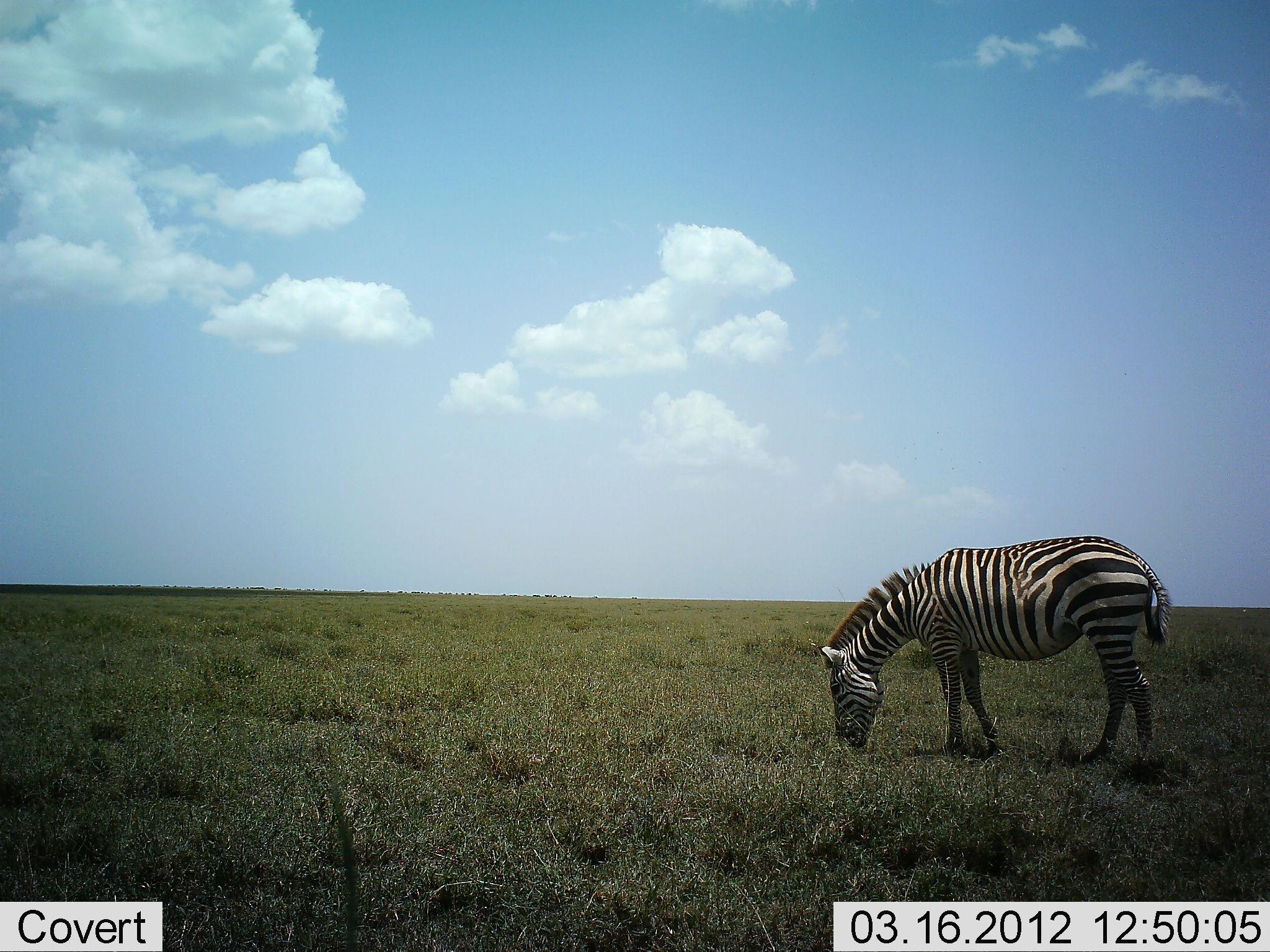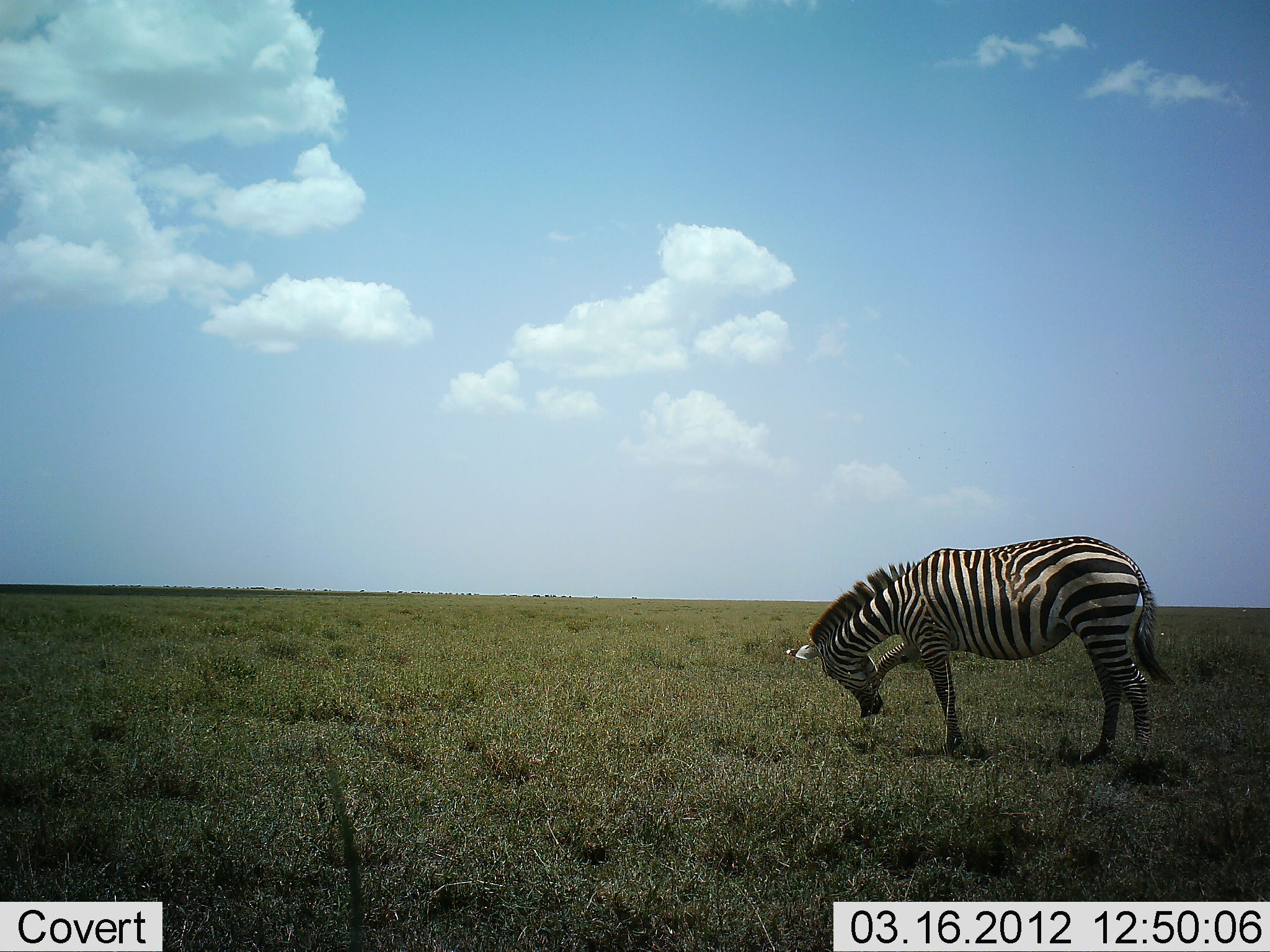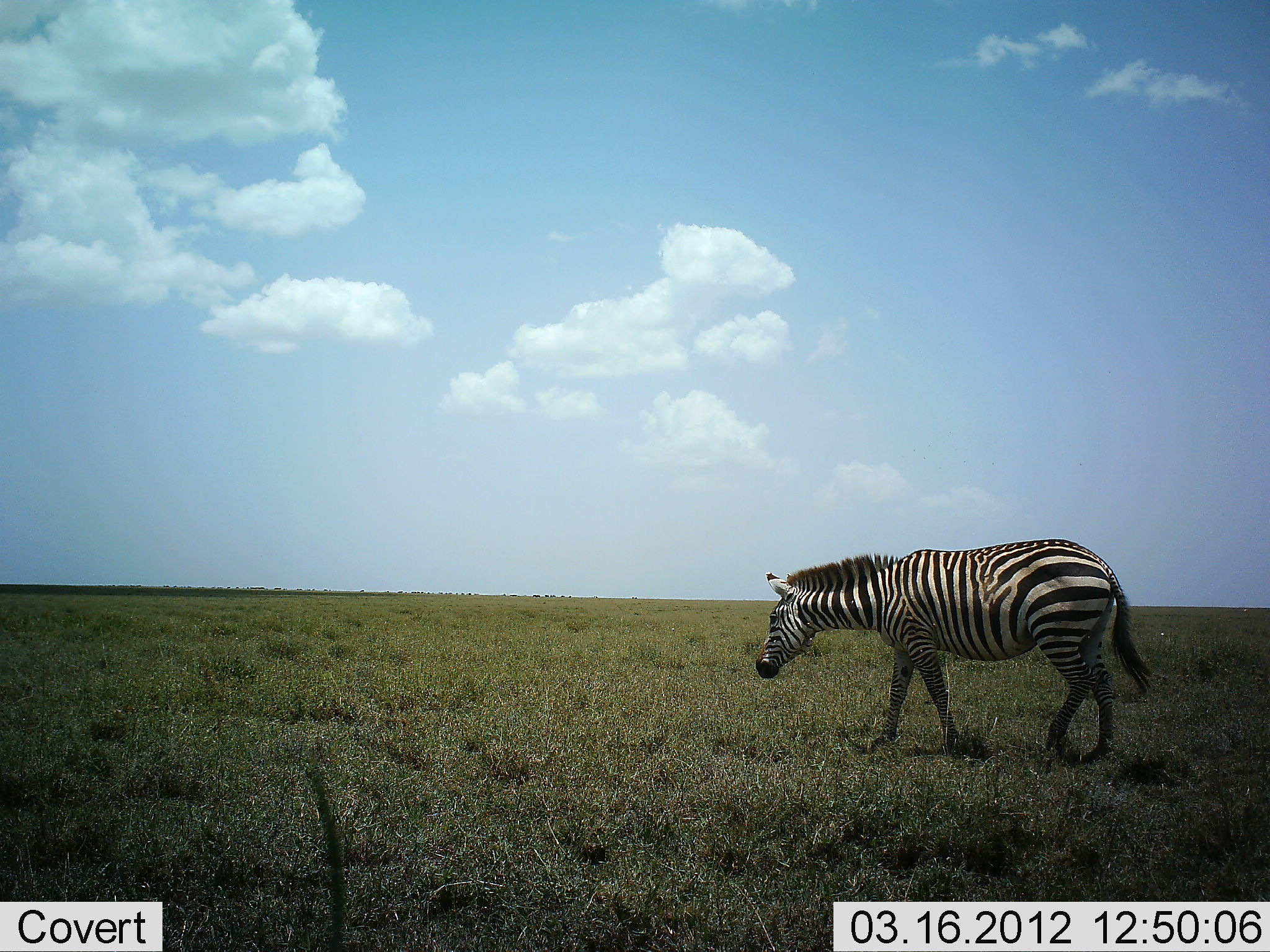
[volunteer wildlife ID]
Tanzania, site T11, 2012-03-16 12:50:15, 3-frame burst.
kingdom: Animalia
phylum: Chordata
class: Mammalia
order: Perissodactyla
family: Equidae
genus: Equus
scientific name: Equus quagga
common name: plains zebra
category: zebra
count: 1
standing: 48%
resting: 5%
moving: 5%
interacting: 0%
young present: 0%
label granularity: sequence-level